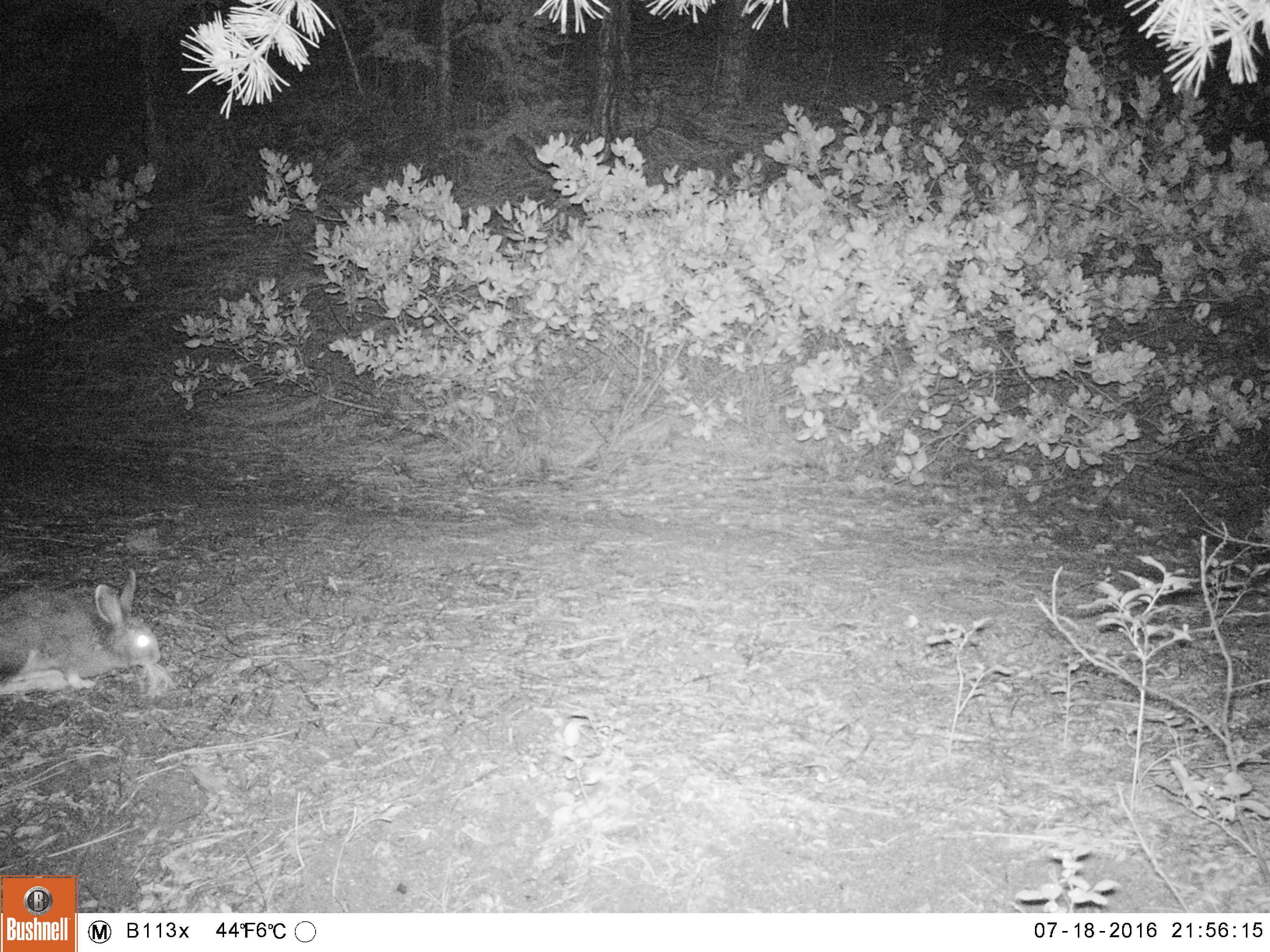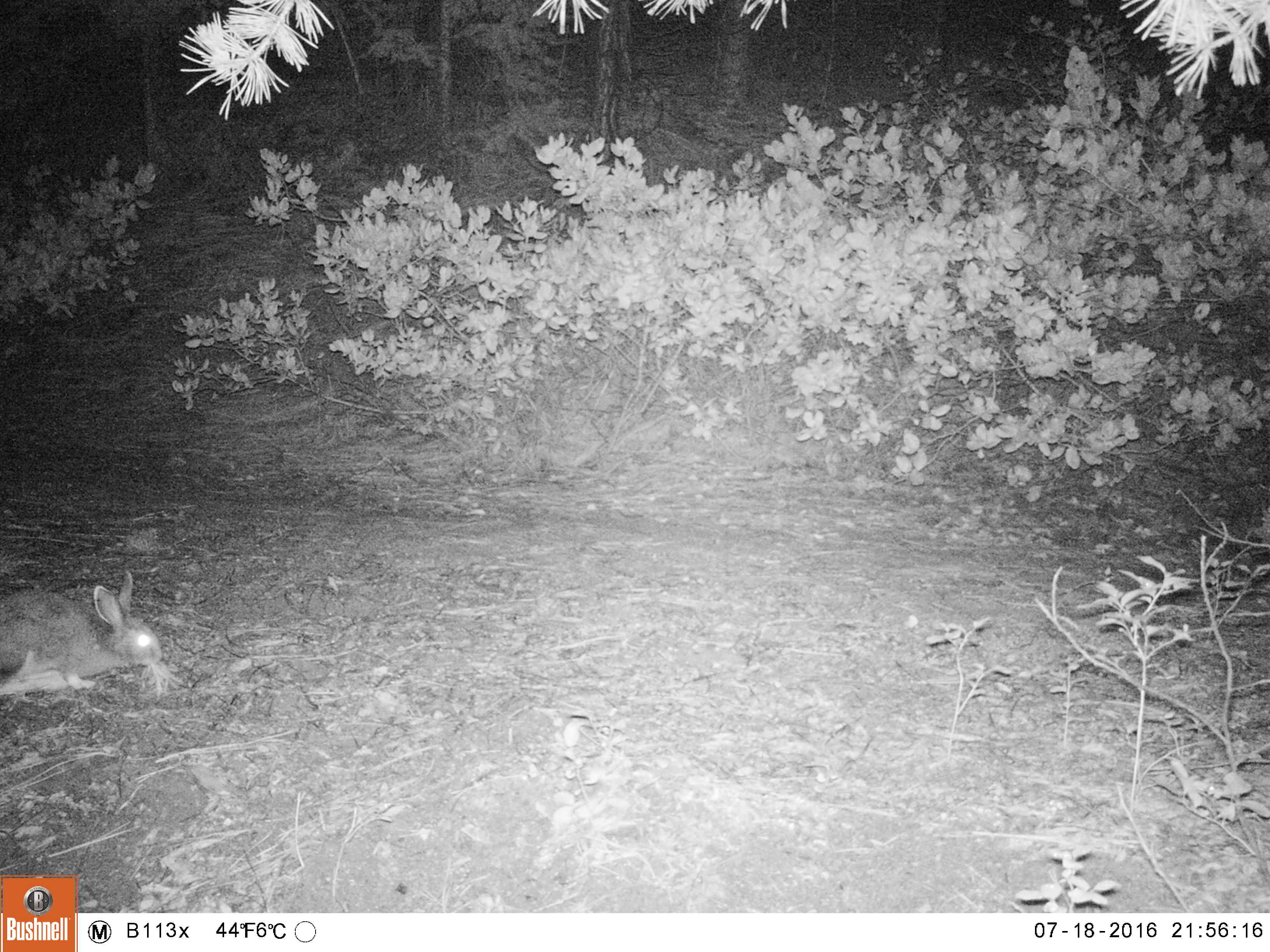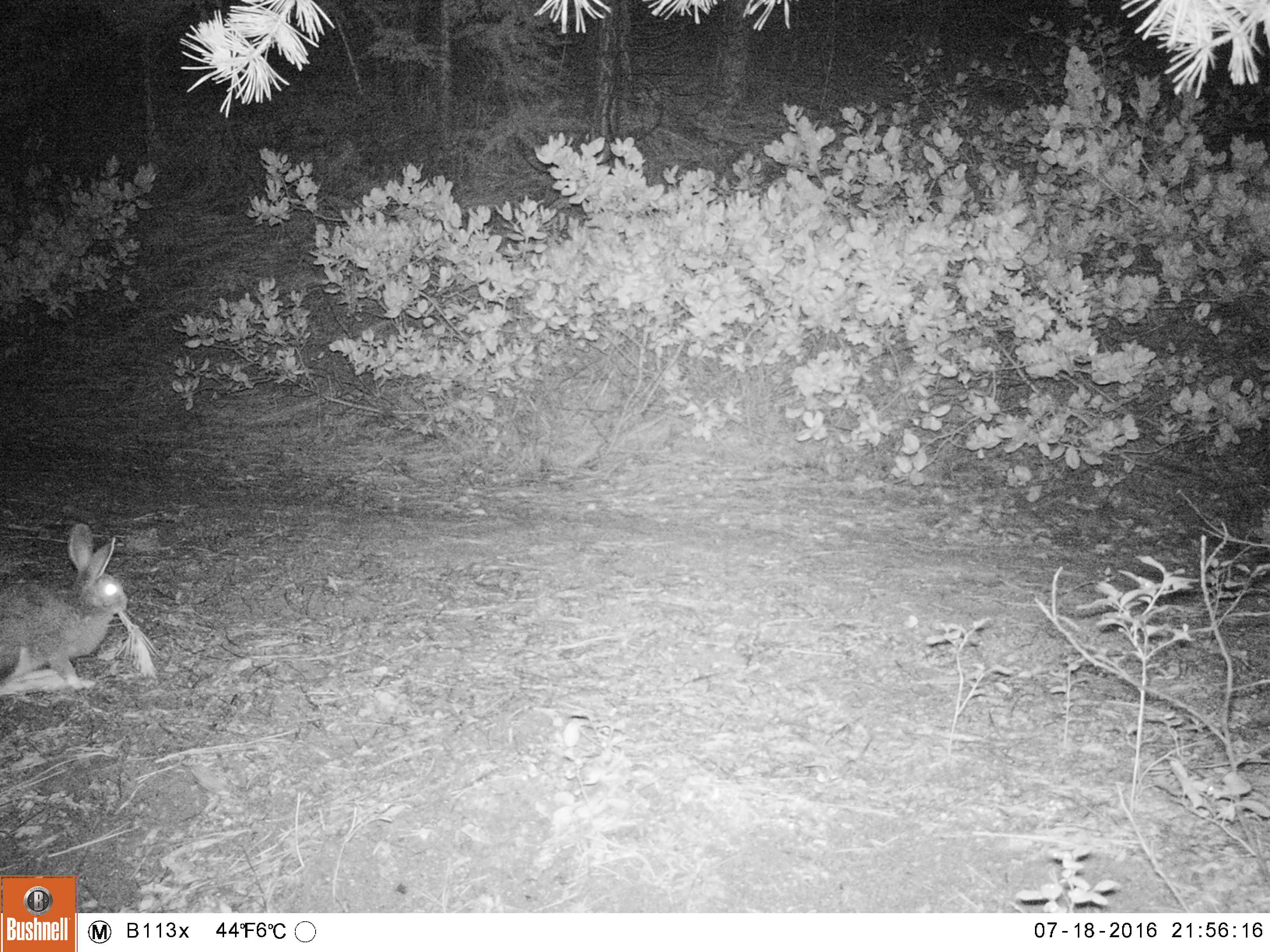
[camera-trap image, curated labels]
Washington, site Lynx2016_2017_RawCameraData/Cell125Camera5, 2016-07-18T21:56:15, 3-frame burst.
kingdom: Animalia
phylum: Chordata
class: Mammalia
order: Lagomorpha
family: Leporidae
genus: Lepus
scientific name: Lepus americanus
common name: snowshoe hare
Lepus americanus (snowshoe hare). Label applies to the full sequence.